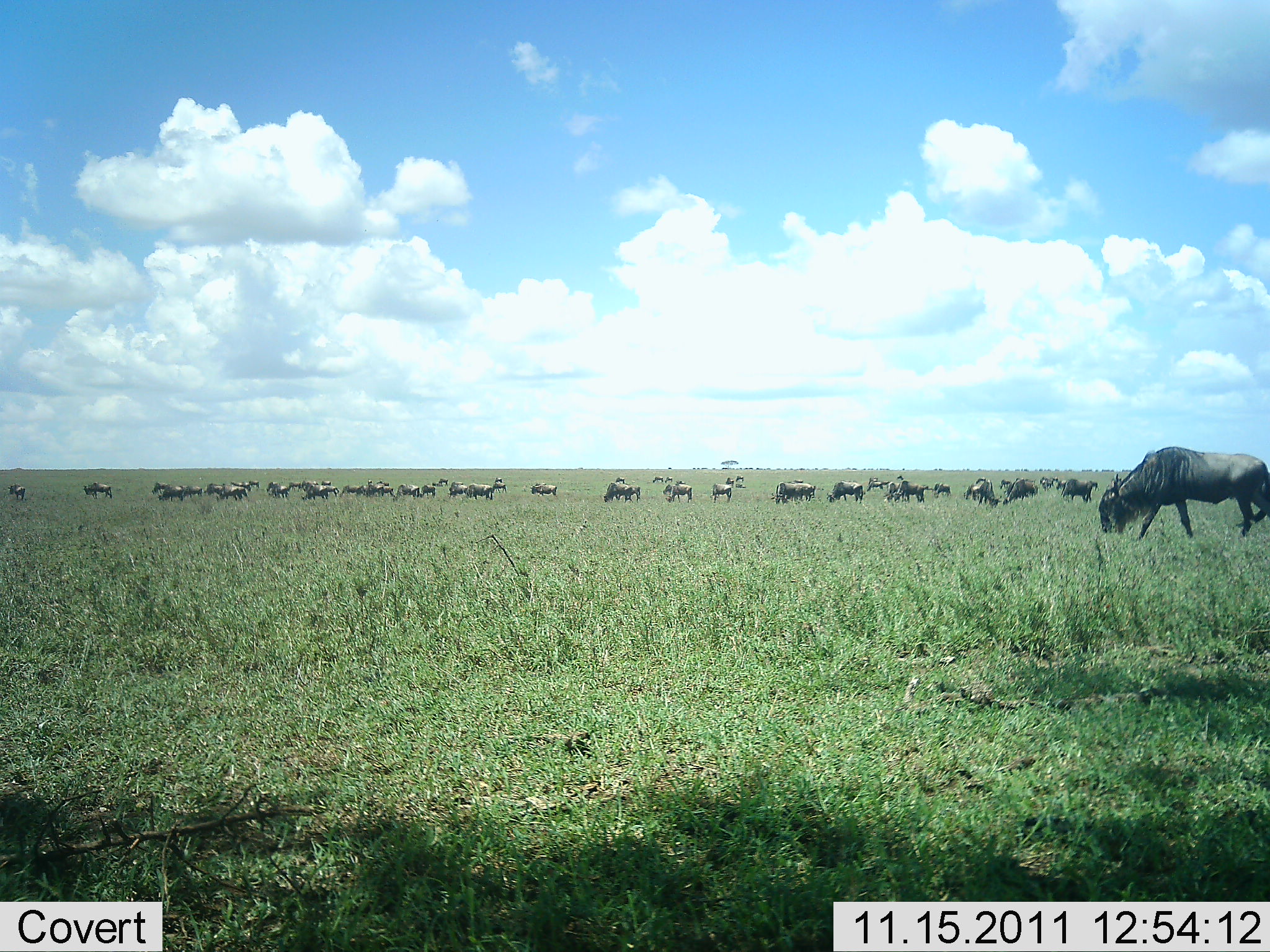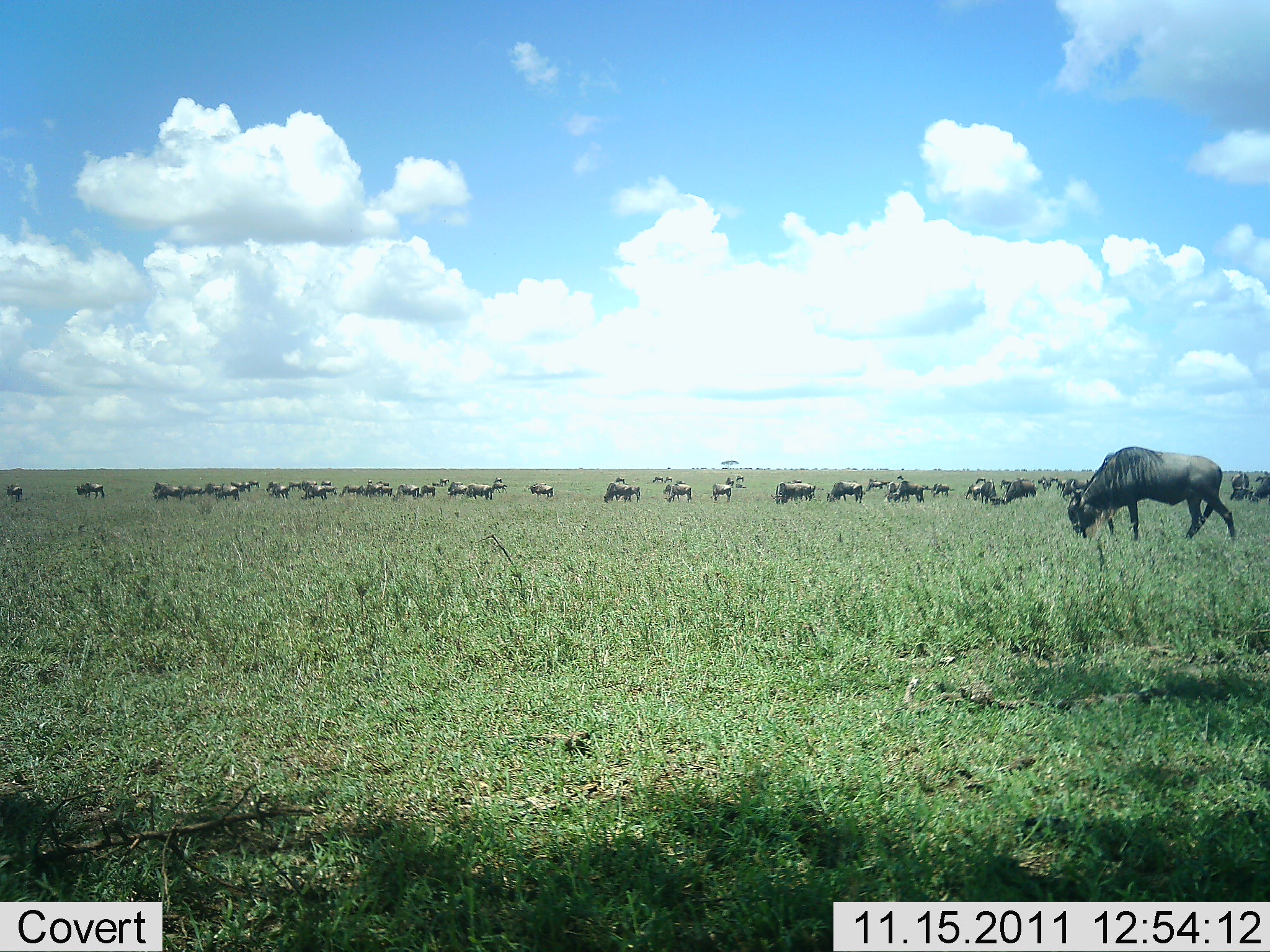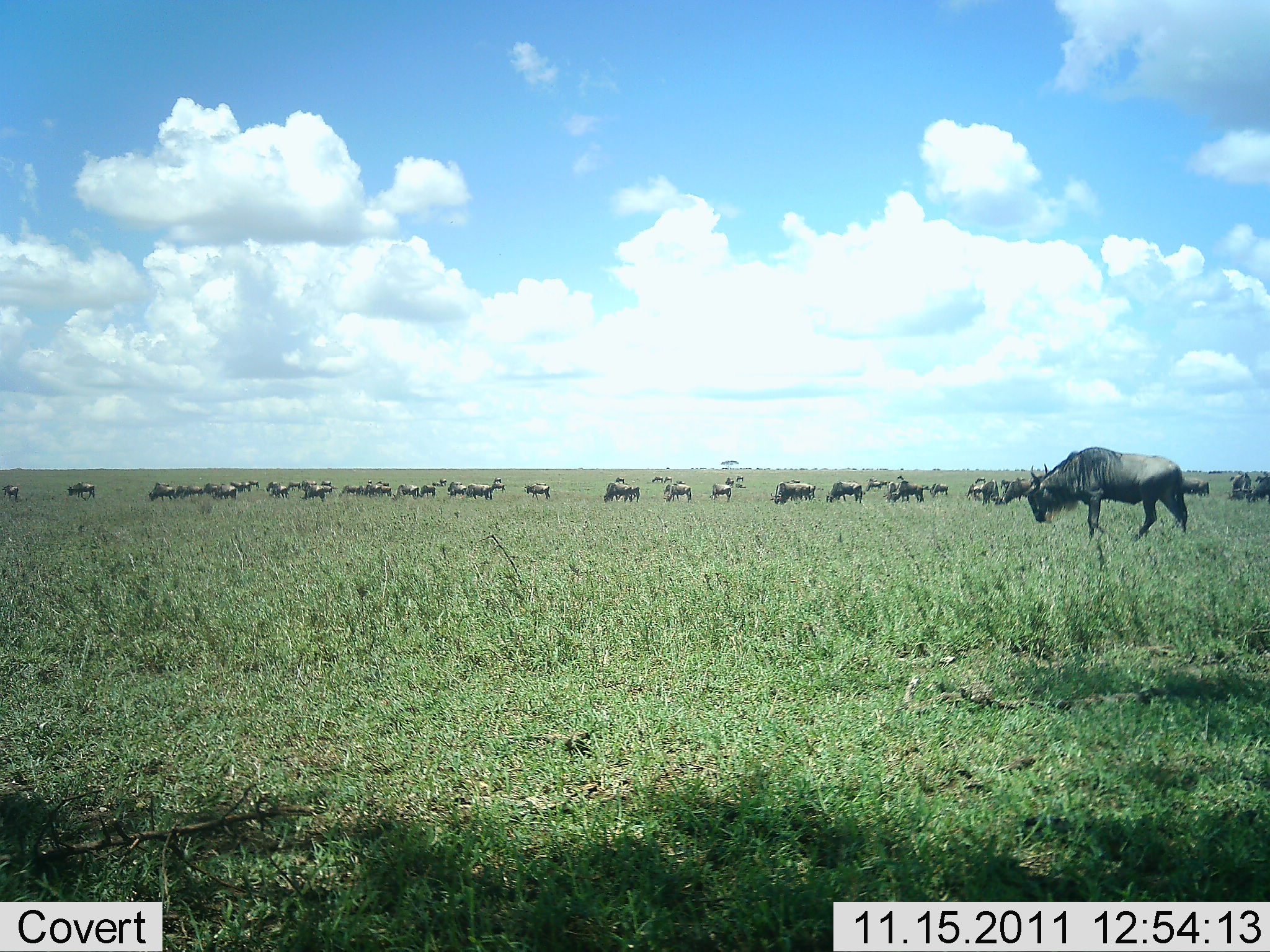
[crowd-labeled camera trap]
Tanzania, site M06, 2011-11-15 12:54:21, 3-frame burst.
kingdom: Animalia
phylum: Chordata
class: Mammalia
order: Artiodactyla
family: Bovidae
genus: Connochaetes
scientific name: Connochaetes taurinus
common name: blue wildebeest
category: wildebeest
Wildebeest (blue wildebeest) (Connochaetes taurinus), count 11-50. Behavior (volunteer vote fractions): standing 47%, resting 11%, moving 42%, interacting 0%. Young present (vote fraction): 5%. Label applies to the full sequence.